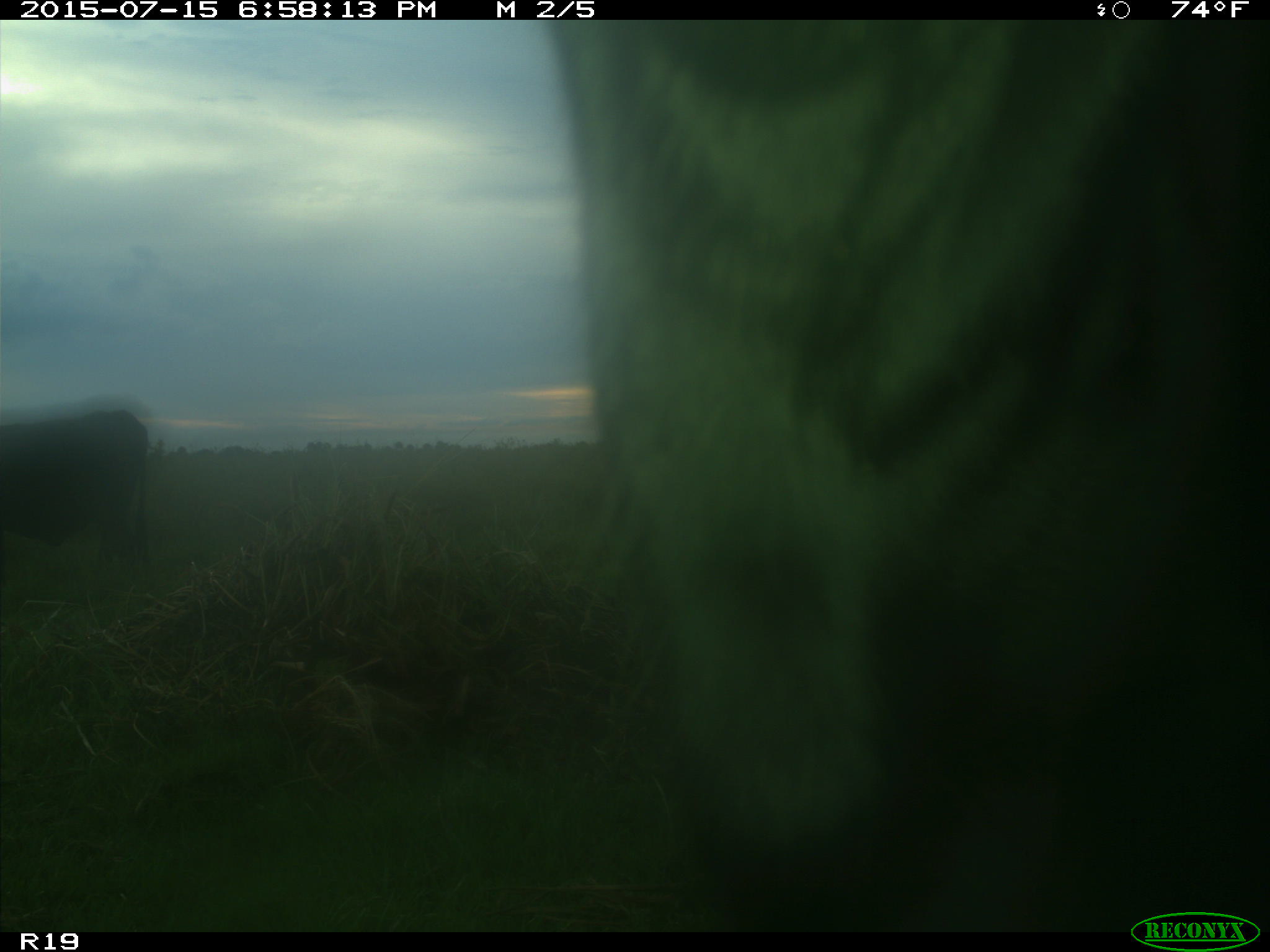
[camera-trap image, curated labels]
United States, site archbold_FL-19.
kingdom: Animalia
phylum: Chordata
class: Mammalia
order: Artiodactyla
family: Bovidae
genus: Bos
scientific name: Bos taurus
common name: domestic cow